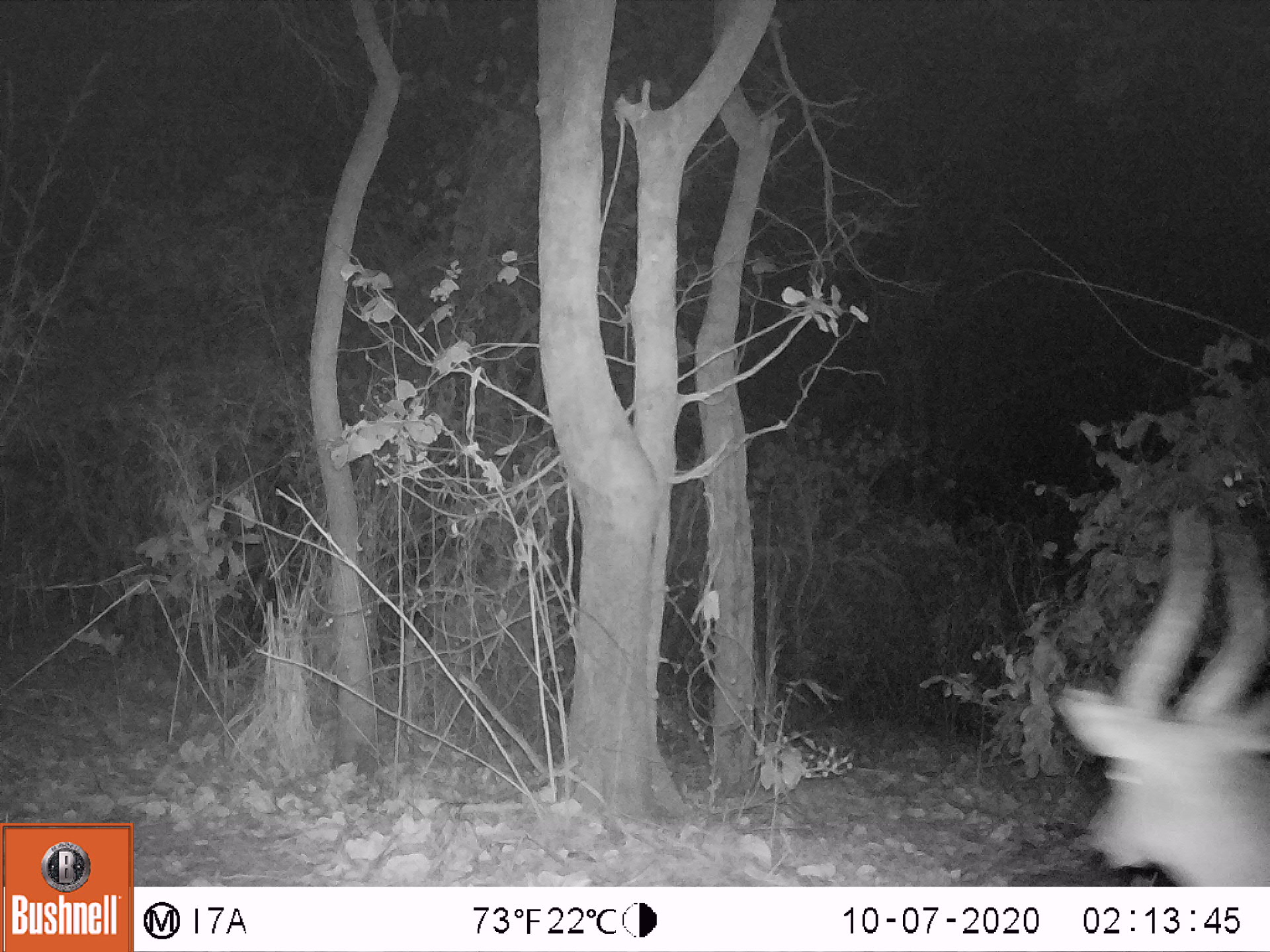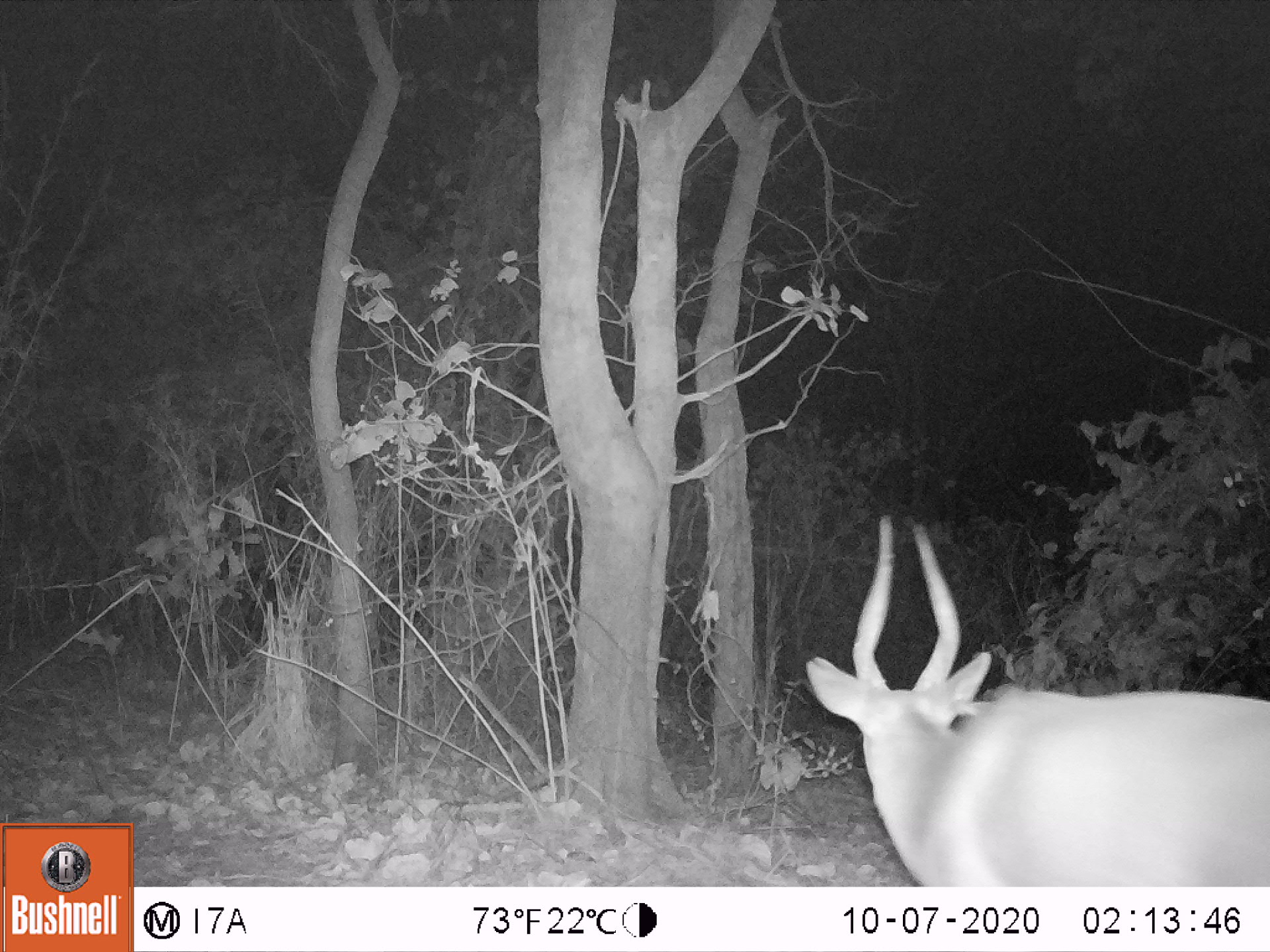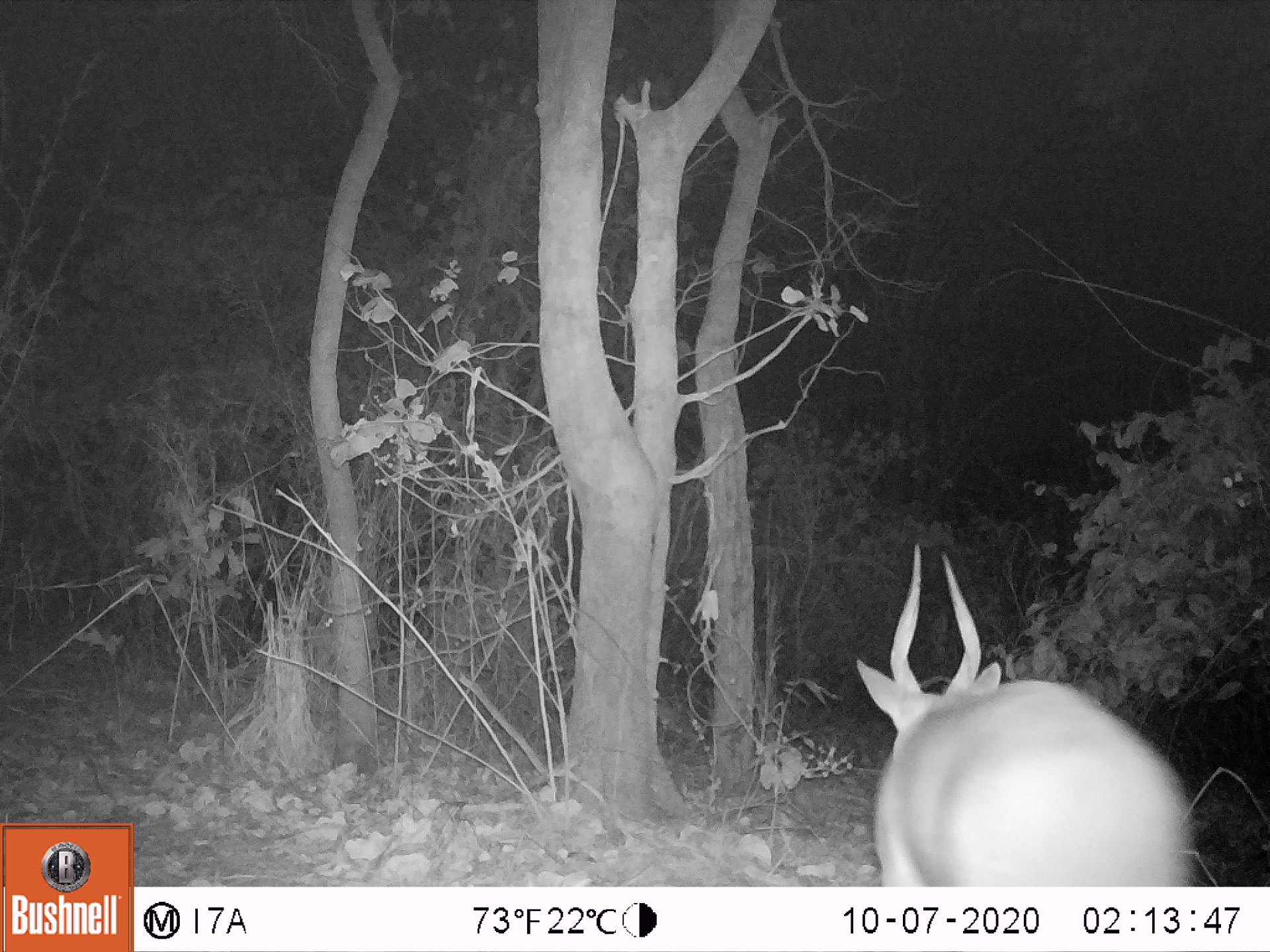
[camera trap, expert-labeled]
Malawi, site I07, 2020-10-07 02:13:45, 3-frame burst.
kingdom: Animalia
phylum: Chordata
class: Mammalia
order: Artiodactyla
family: Bovidae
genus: Tragelaphus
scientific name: Tragelaphus sylvaticus sylvaticus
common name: cape bushbuck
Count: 1.